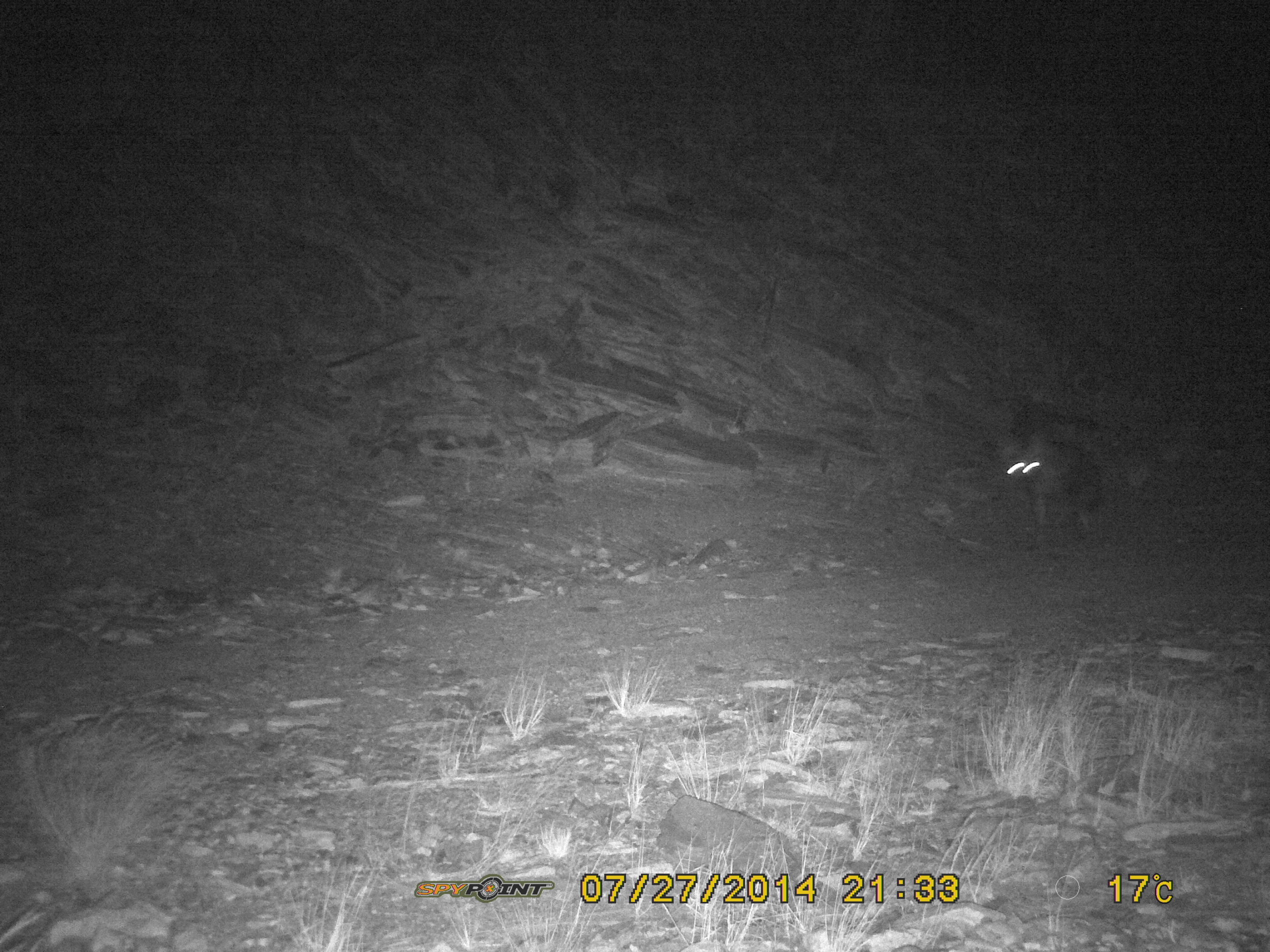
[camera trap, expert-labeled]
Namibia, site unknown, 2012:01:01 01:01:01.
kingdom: Animalia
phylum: Chordata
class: Mammalia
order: Carnivora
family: Hyaenidae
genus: Parahyaena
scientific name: Parahyaena brunnea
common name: brown hyena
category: hyaena brunnea